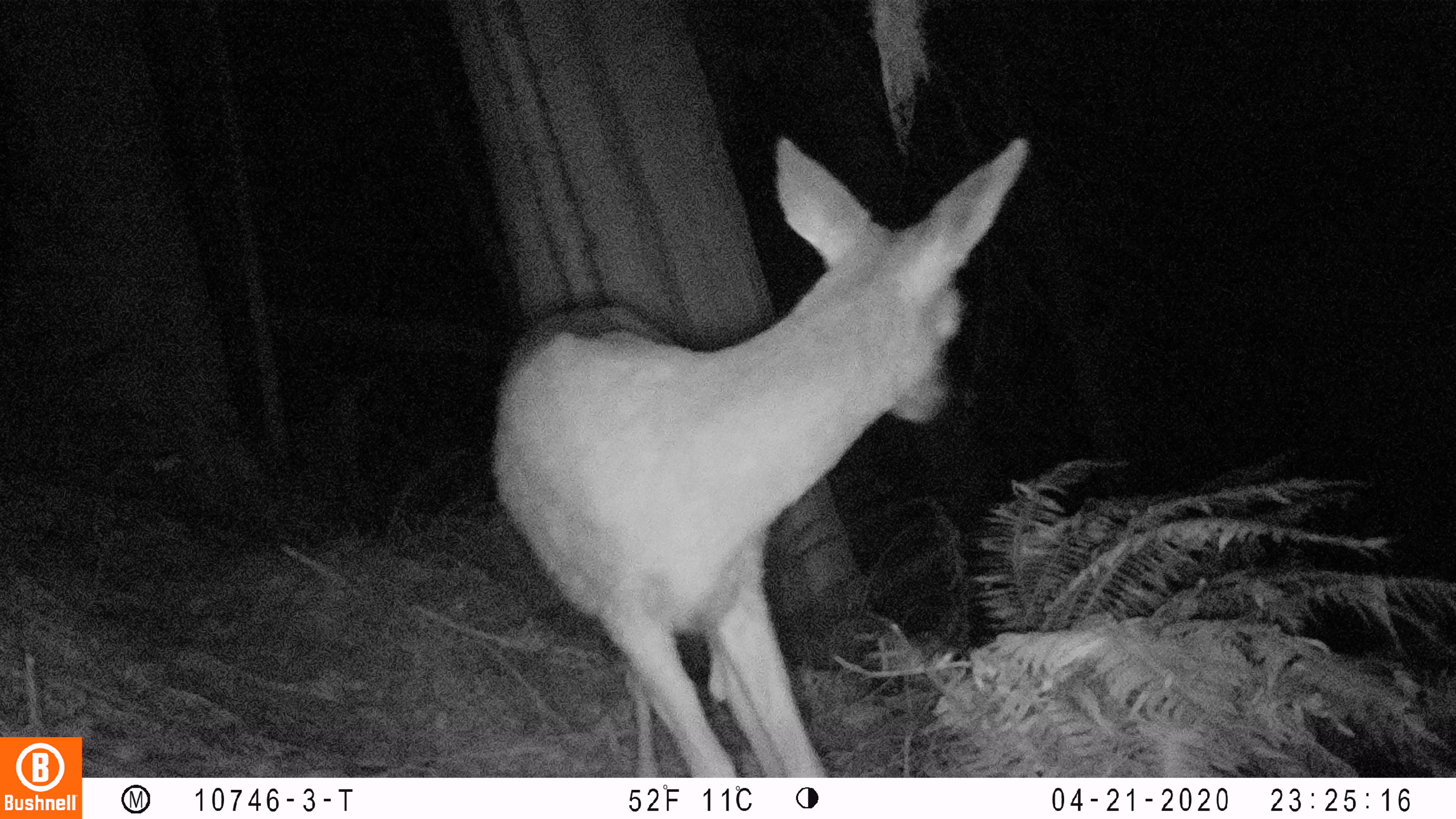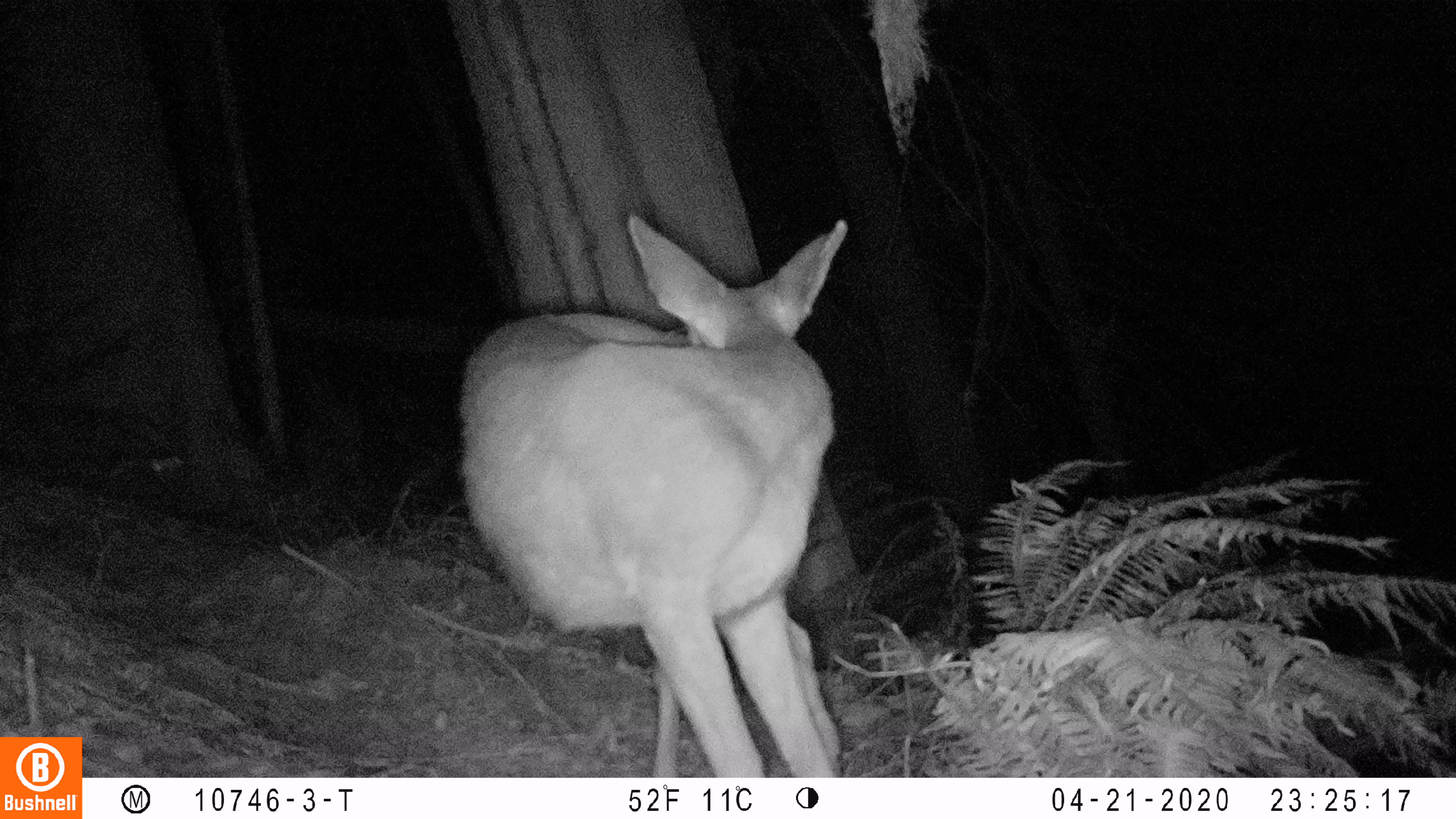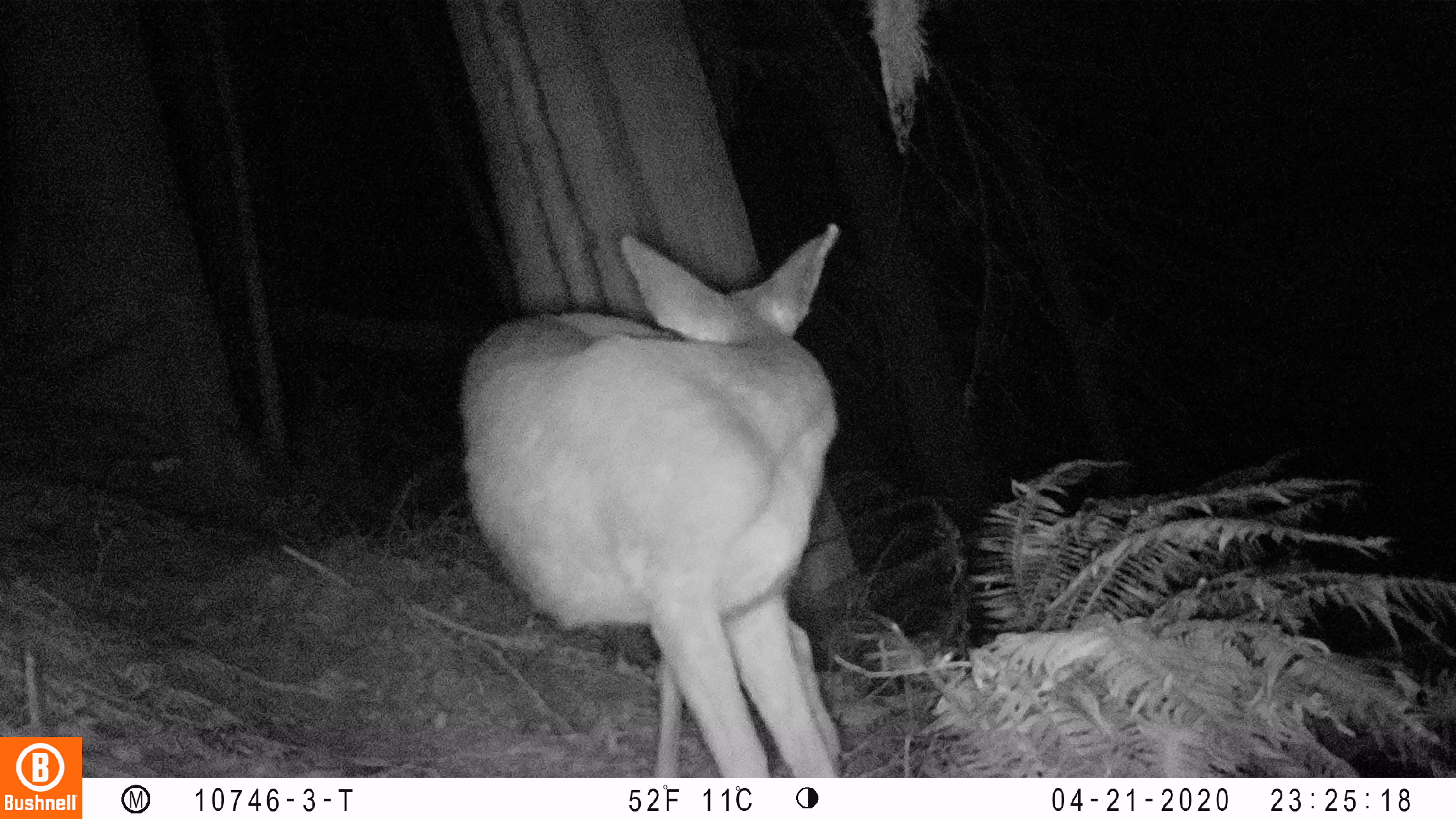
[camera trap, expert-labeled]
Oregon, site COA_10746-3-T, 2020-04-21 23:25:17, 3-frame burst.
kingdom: Animalia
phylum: Chordata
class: Mammalia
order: Artiodactyla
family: Cervidae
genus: Odocoileus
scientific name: Odocoileus hemionus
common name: black-tailed deer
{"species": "black-tailed deer (Odocoileus hemionus)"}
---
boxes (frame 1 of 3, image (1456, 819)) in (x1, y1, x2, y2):
black-tailed deer: (478, 120, 1043, 772)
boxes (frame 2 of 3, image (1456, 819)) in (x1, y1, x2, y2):
black-tailed deer: (450, 205, 869, 770)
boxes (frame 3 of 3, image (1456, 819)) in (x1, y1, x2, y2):
black-tailed deer: (451, 216, 851, 714)